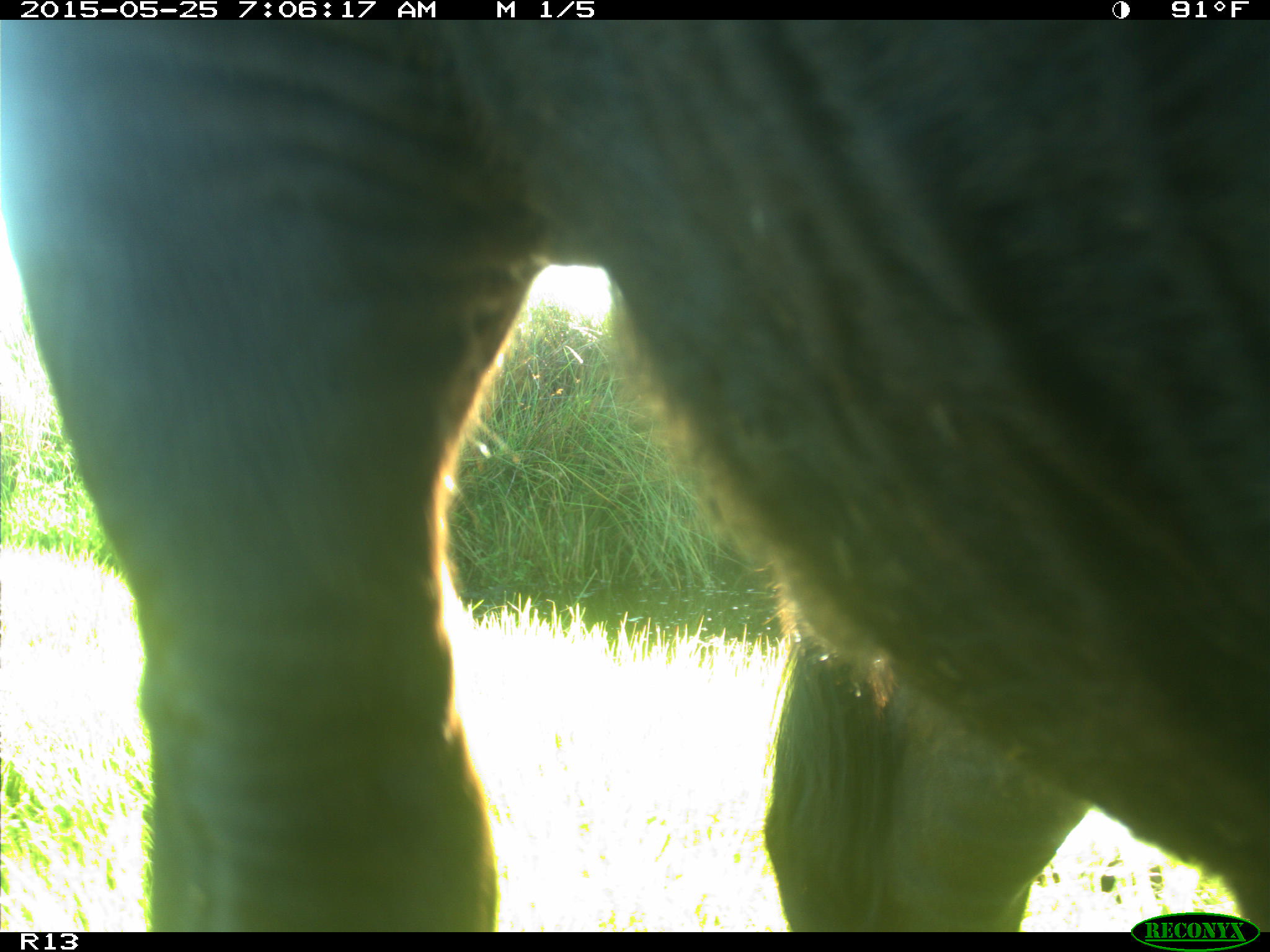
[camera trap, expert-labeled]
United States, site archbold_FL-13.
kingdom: Animalia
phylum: Chordata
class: Mammalia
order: Artiodactyla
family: Bovidae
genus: Bos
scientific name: Bos taurus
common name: domestic cow